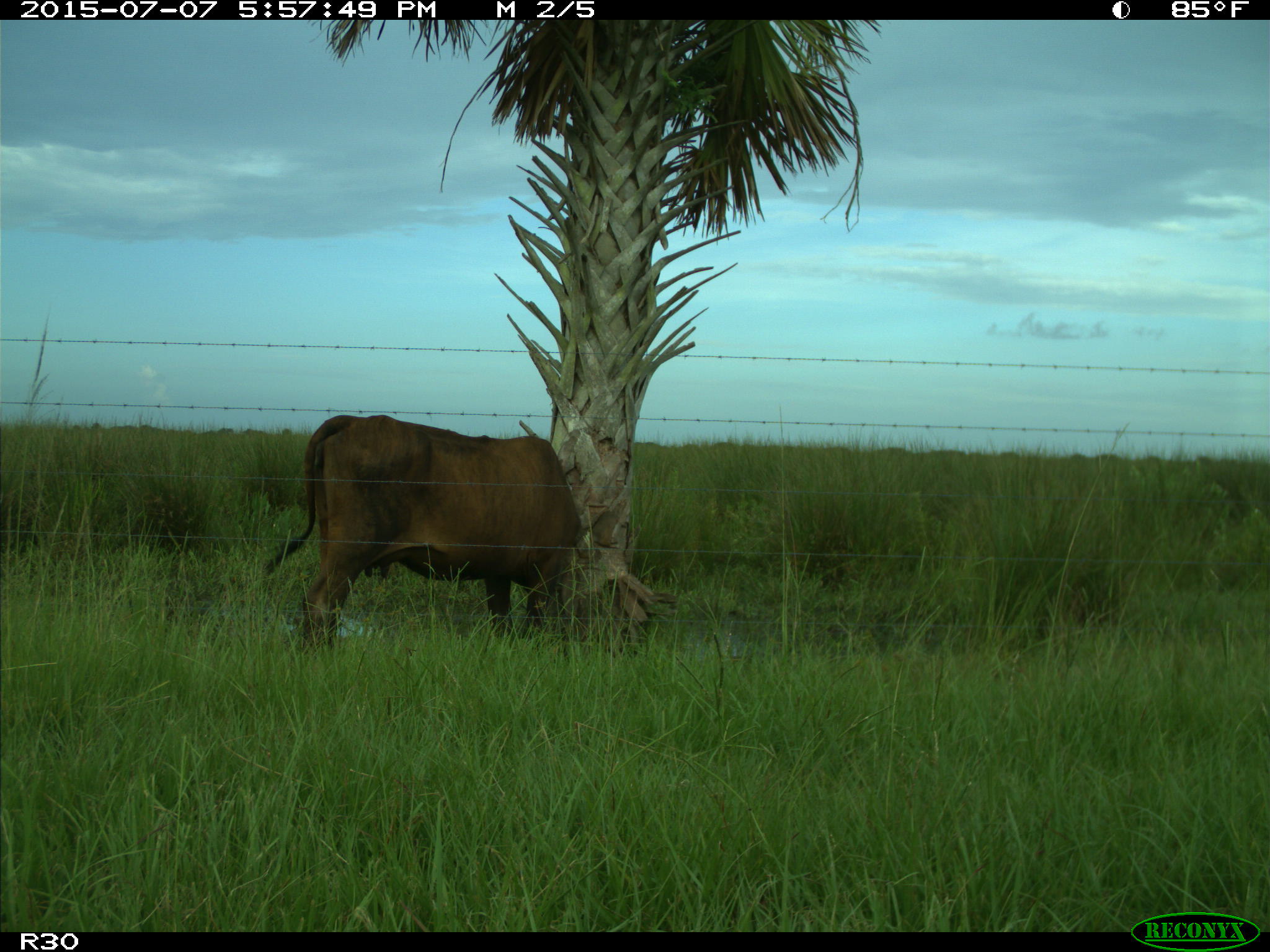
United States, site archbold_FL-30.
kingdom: Animalia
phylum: Chordata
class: Mammalia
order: Artiodactyla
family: Bovidae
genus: Bos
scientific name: Bos taurus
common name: domestic cow